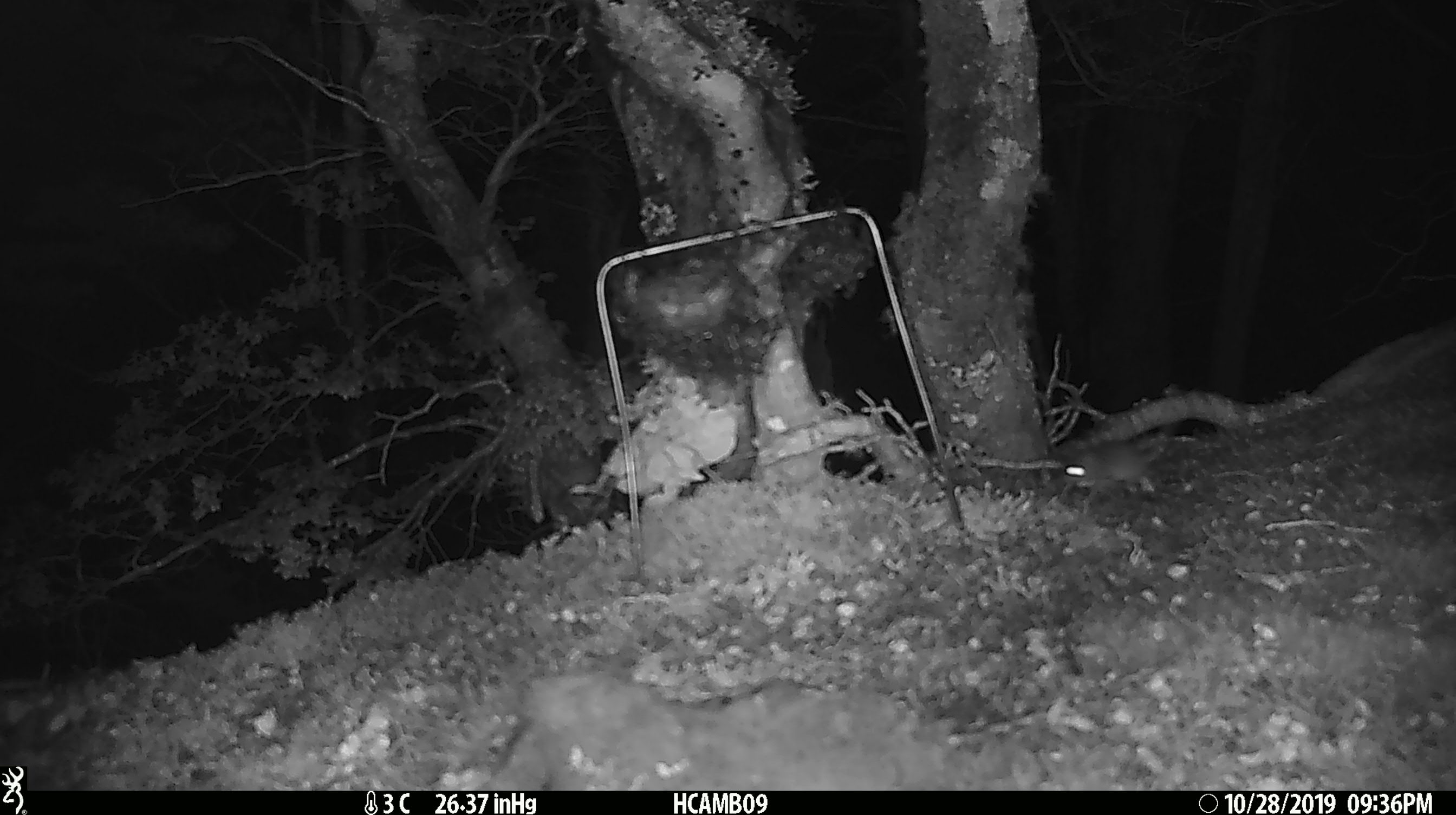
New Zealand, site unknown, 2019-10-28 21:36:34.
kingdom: Animalia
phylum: Chordata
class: Mammalia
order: Rodentia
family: Muridae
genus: Mus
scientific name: Mus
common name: mouse